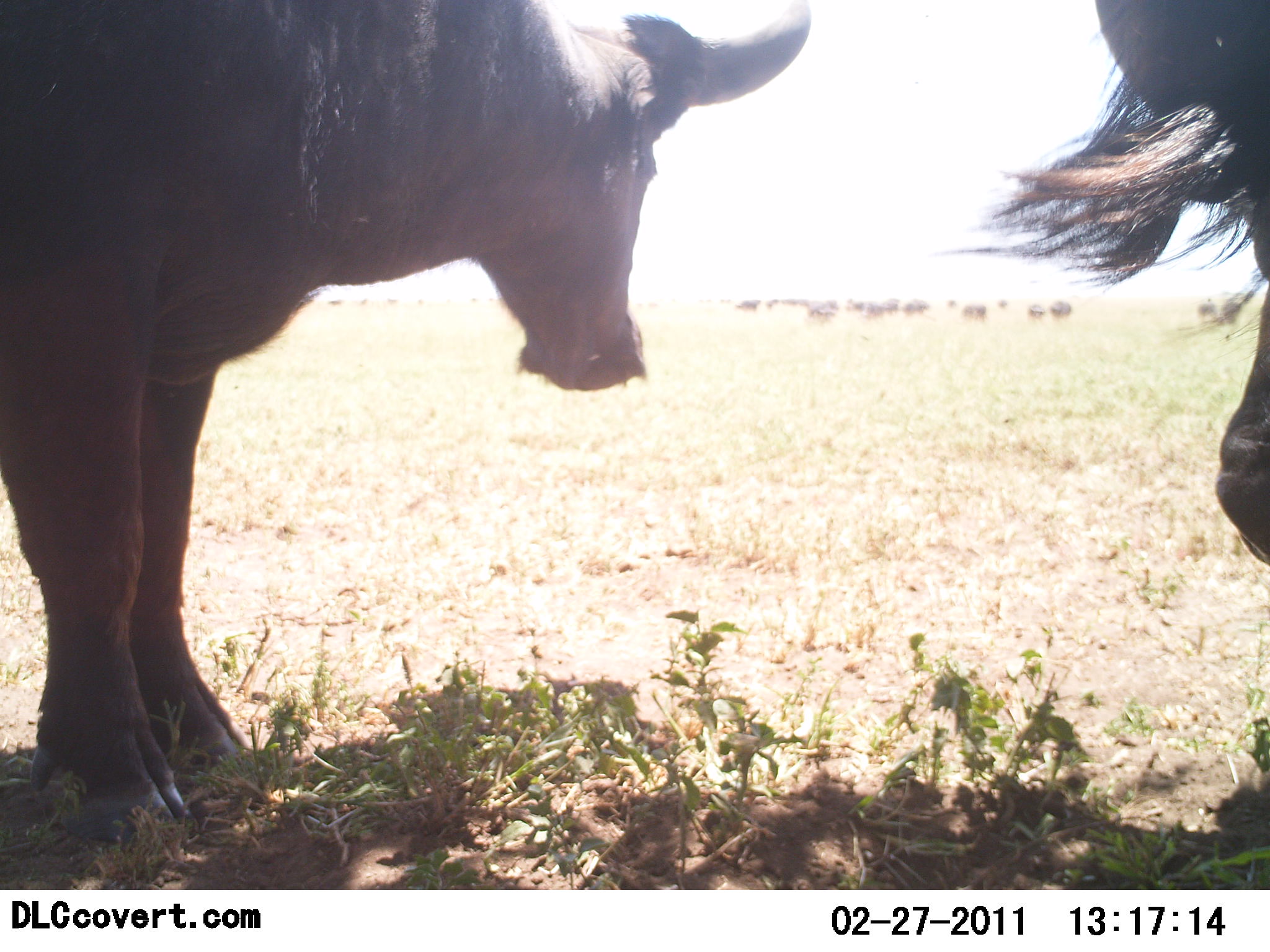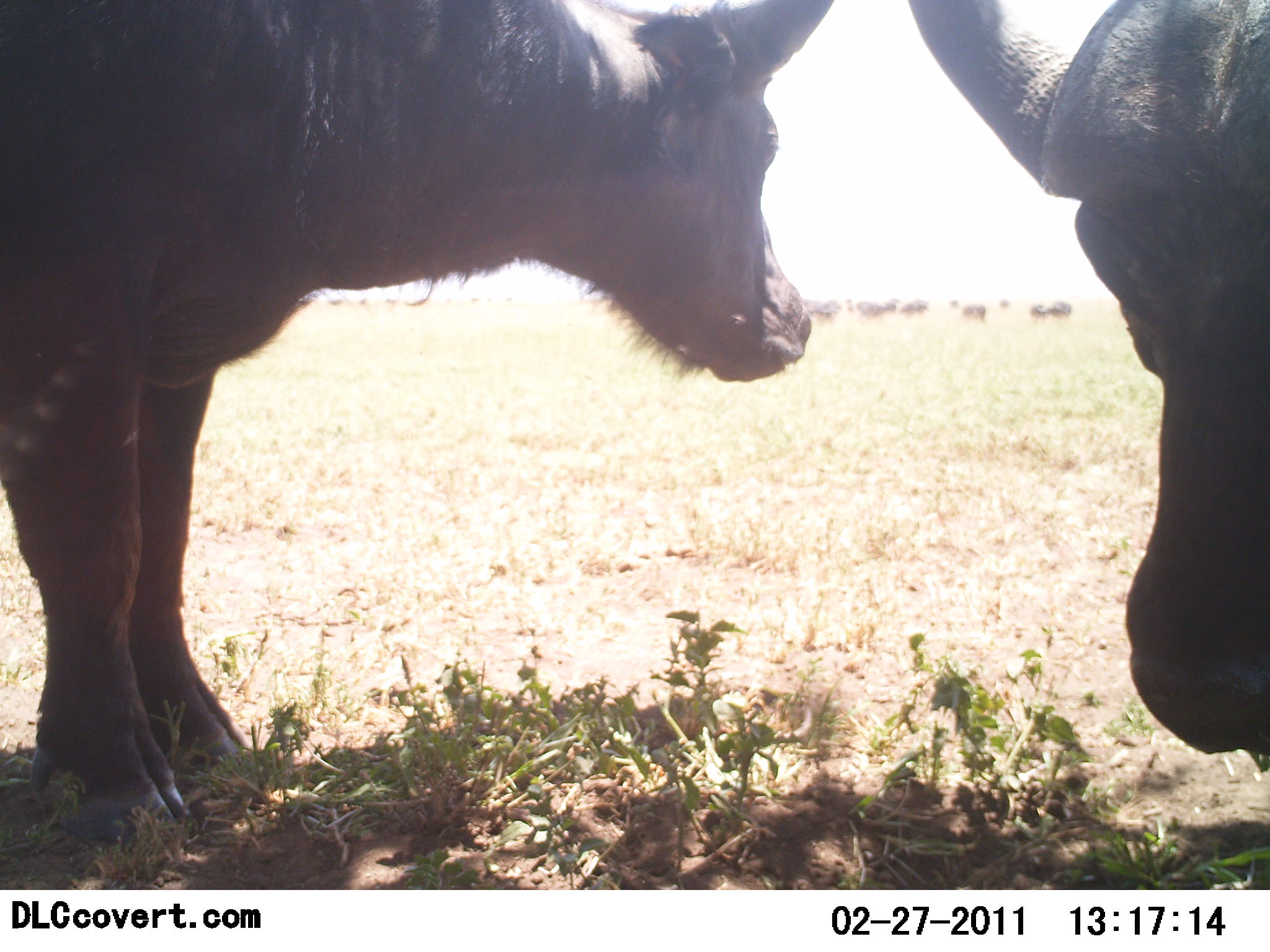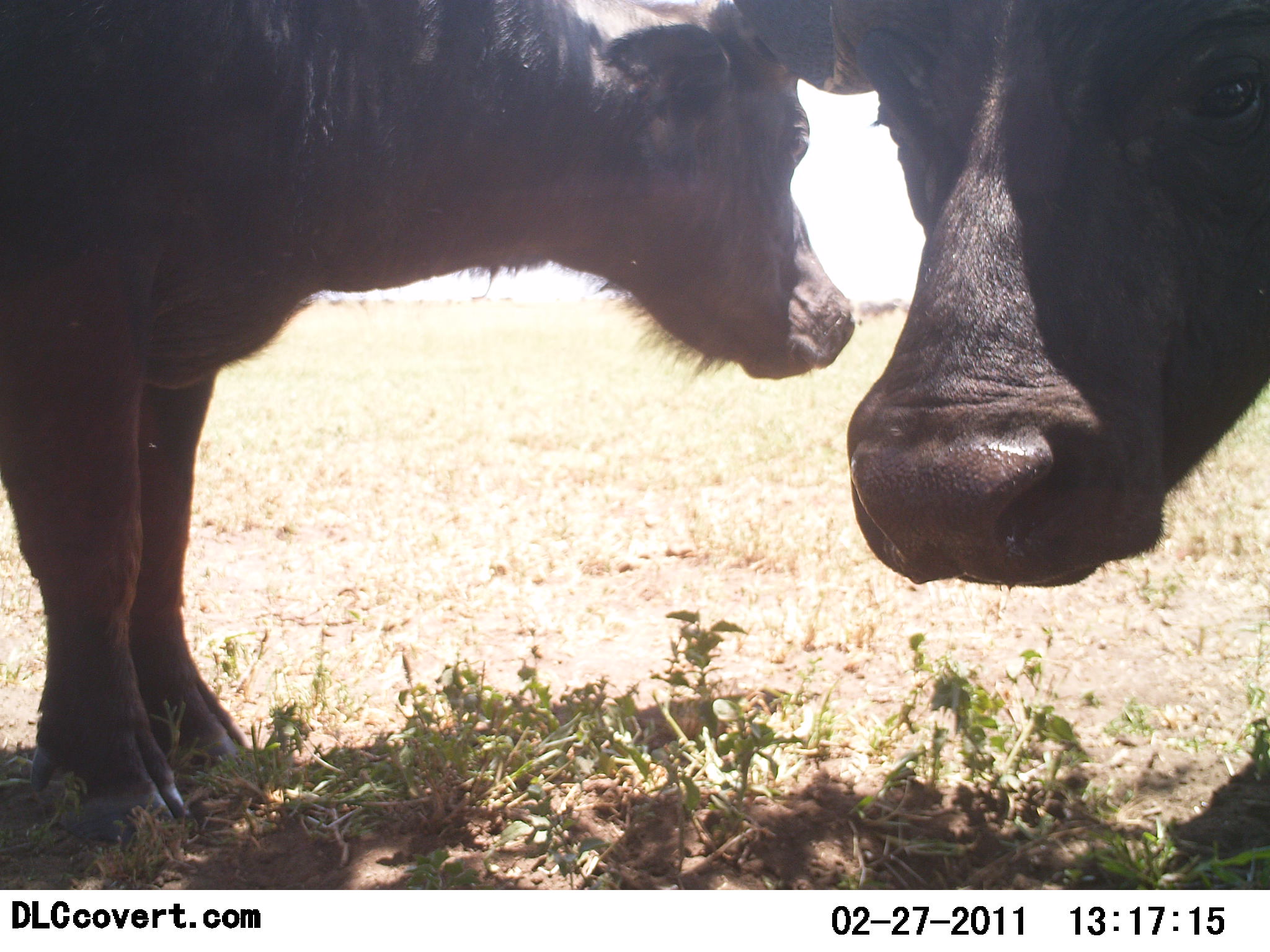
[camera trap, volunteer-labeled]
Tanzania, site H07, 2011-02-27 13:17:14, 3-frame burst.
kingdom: Animalia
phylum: Chordata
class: Mammalia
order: Artiodactyla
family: Bovidae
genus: Syncerus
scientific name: Syncerus caffer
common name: cape buffalo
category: buffalo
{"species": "buffalo (cape buffalo) (Syncerus caffer)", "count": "2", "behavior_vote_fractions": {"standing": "100%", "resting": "15%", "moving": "15%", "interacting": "0%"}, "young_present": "8%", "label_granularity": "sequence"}